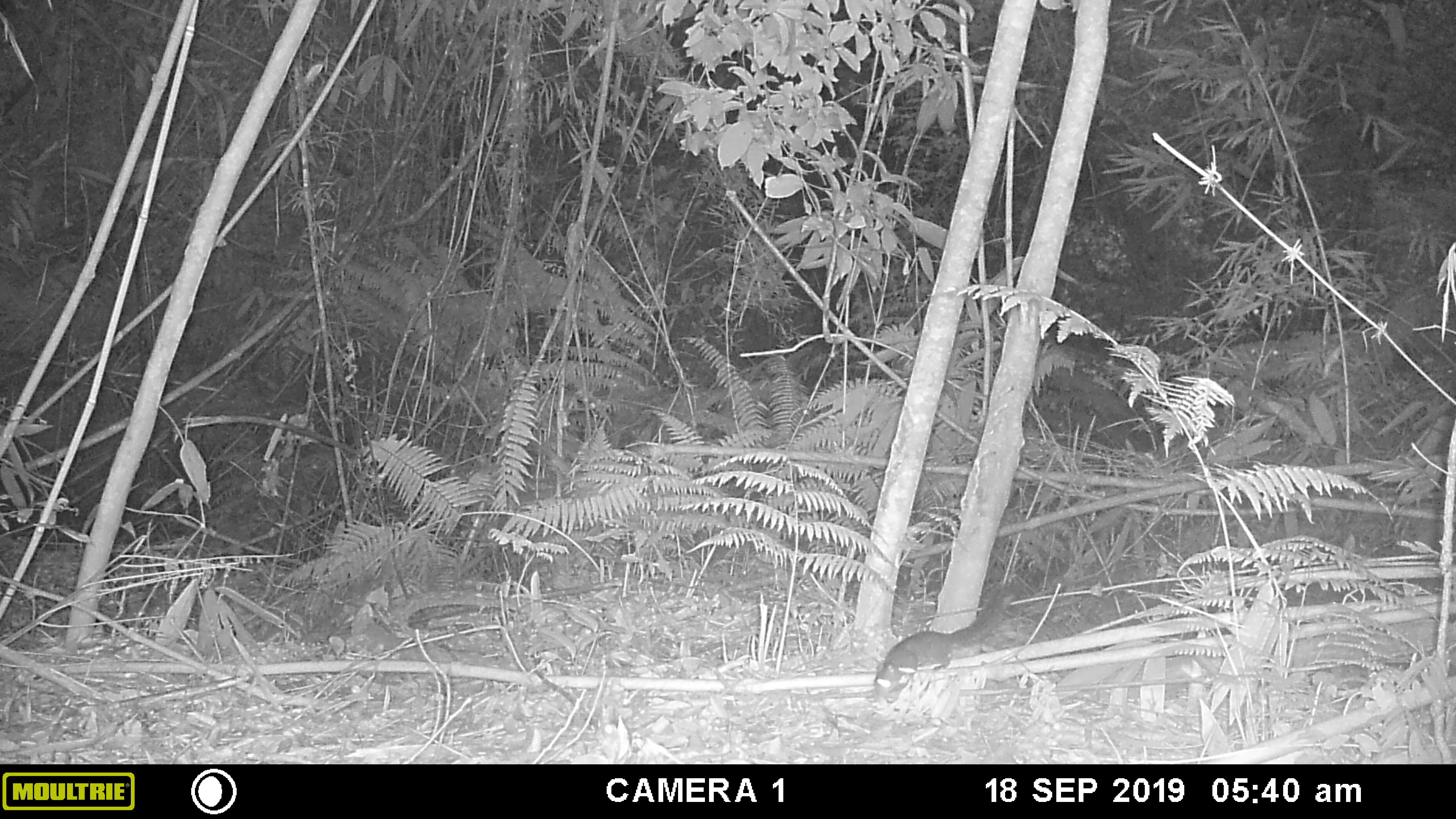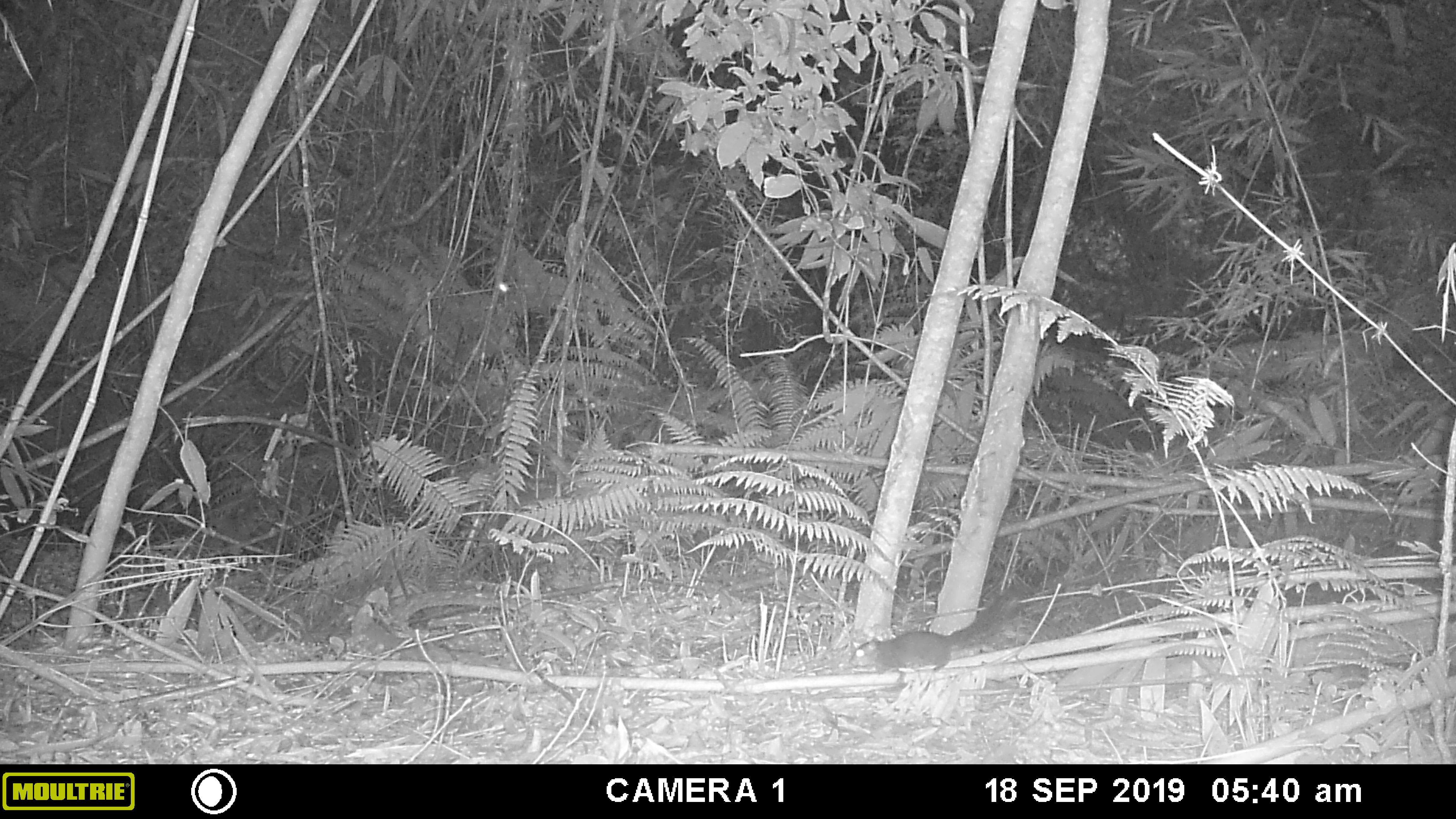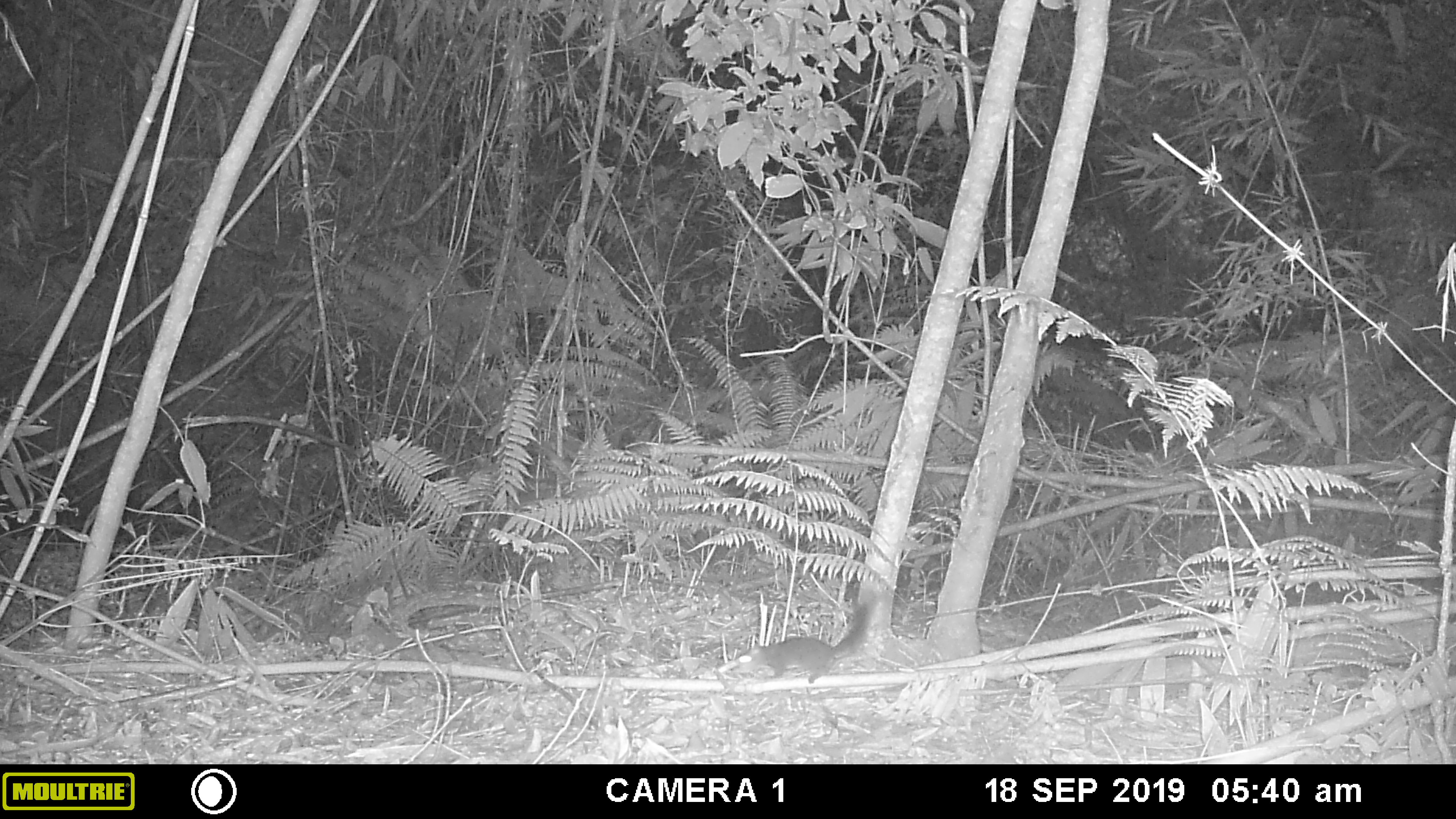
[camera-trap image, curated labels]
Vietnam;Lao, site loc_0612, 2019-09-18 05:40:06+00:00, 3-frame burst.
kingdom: Animalia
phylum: Chordata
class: Mammalia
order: Rodentia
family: Sciuridae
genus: Dremomys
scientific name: Dremomys rufigenis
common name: red-cheeked squirrel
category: red cheeked squirrel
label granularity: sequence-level